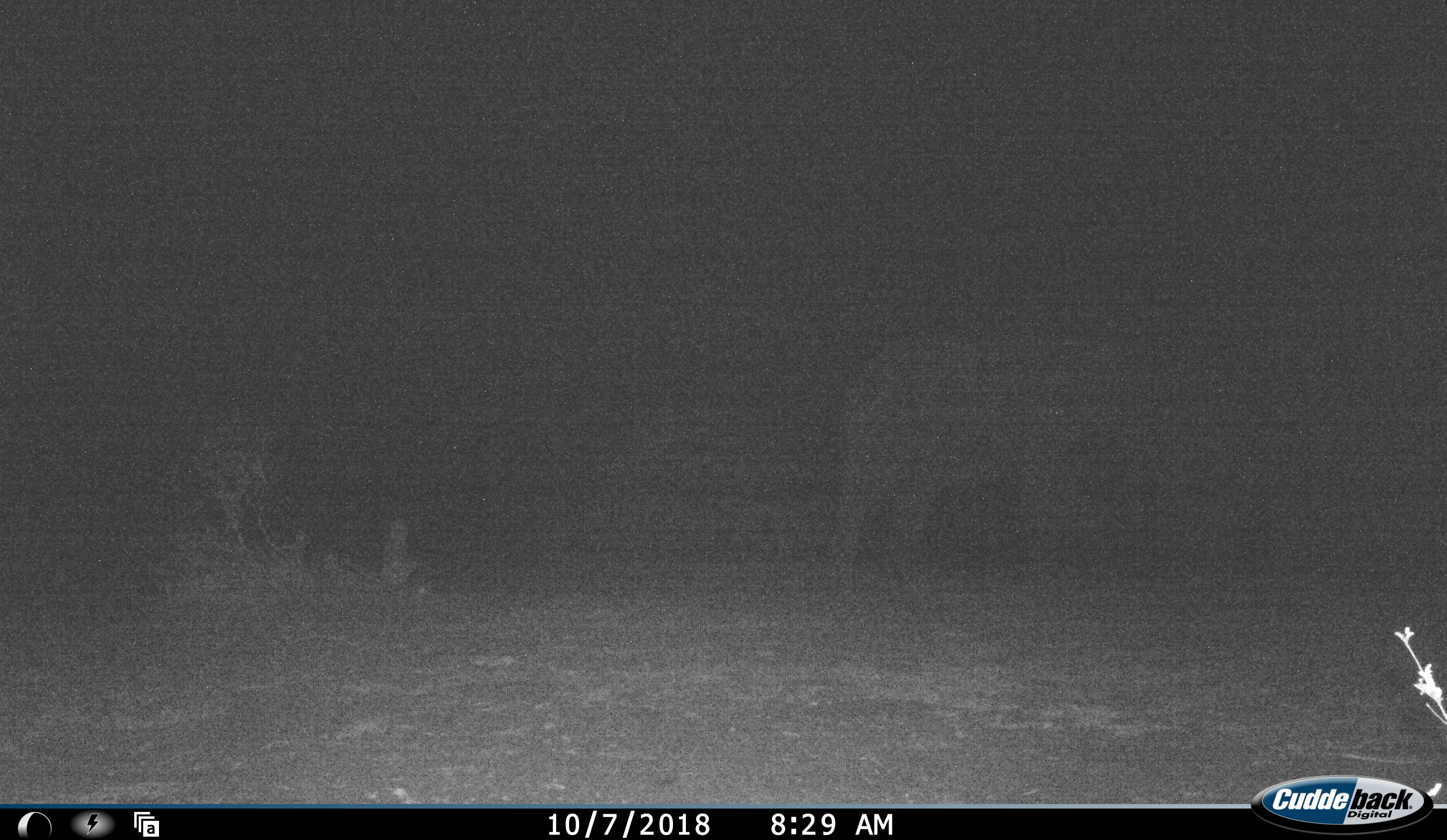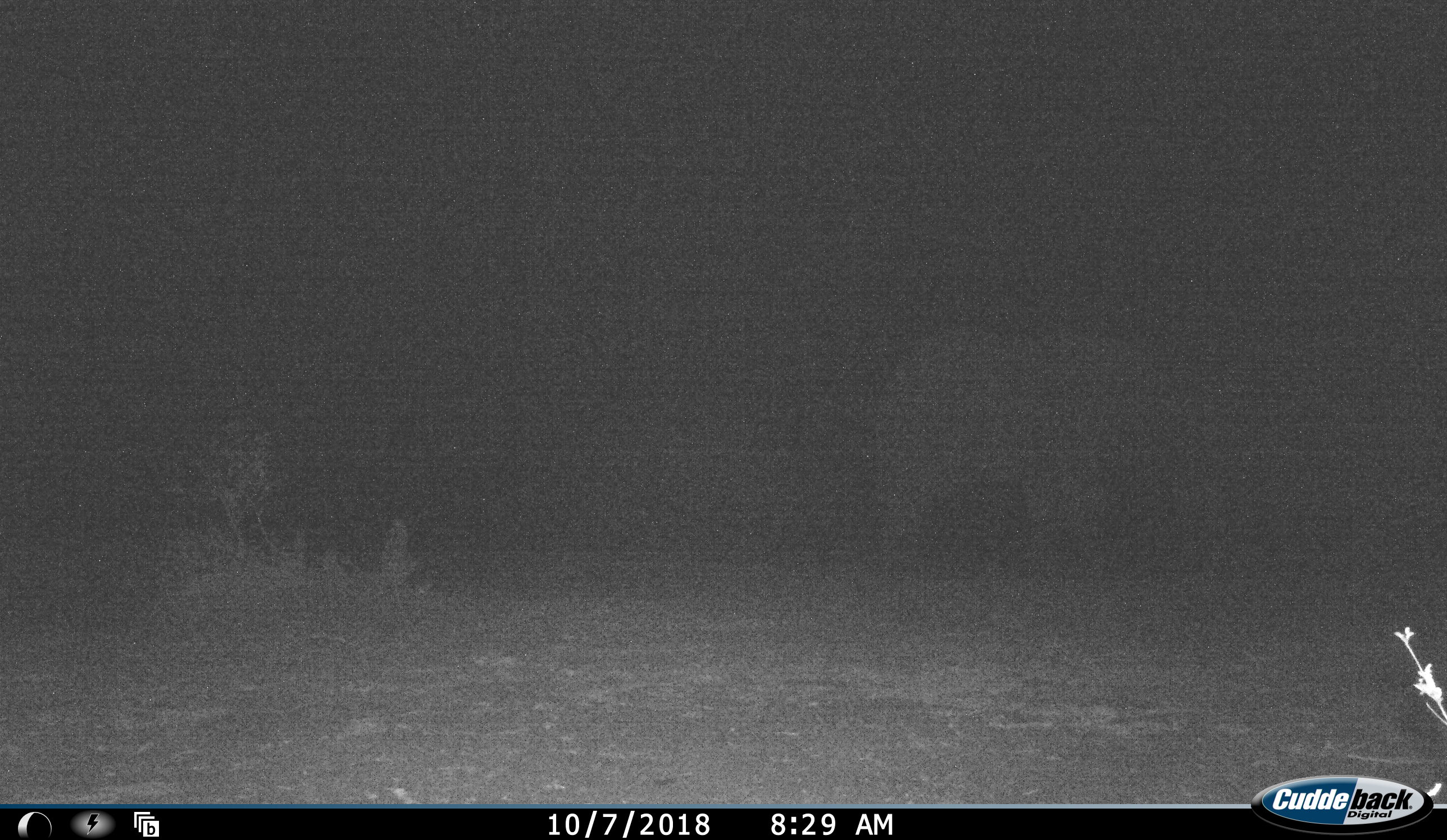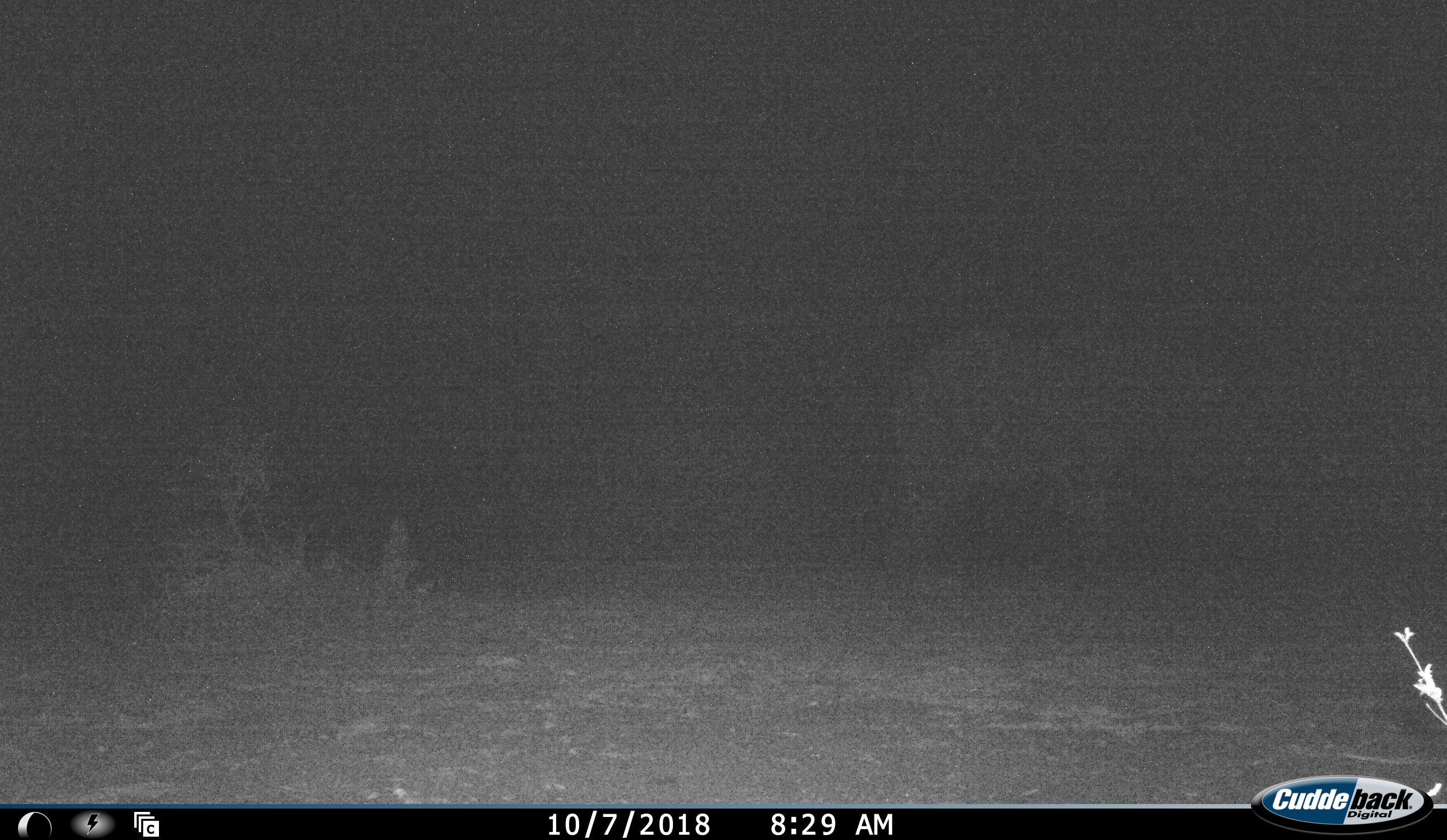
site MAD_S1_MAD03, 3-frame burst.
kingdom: Animalia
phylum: Chordata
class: Mammalia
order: Proboscidea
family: Elephantidae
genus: Loxodonta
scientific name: Loxodonta africana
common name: african bush elephant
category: elephant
Elephant (african bush elephant) (Loxodonta africana), count 1. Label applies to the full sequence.